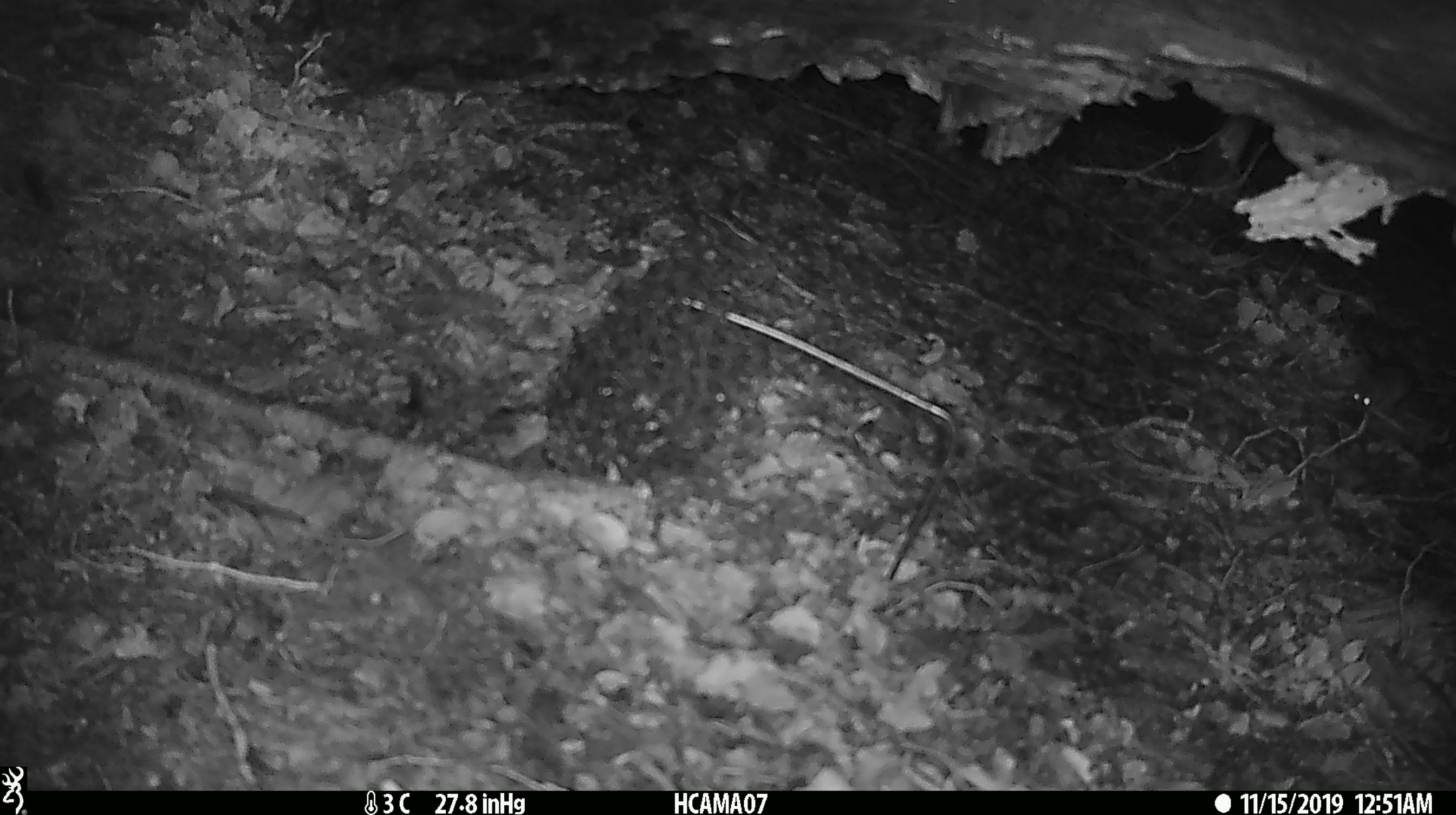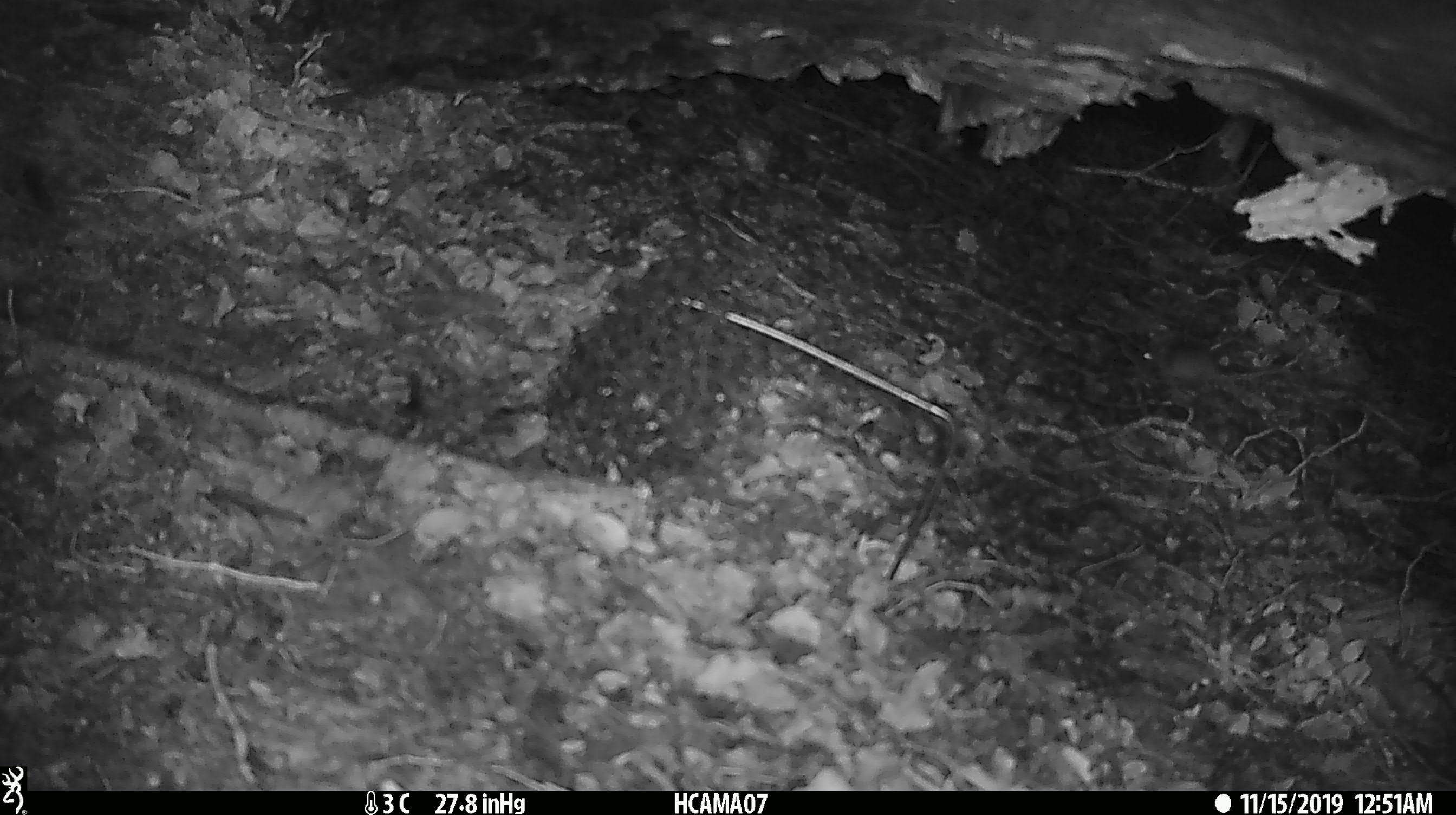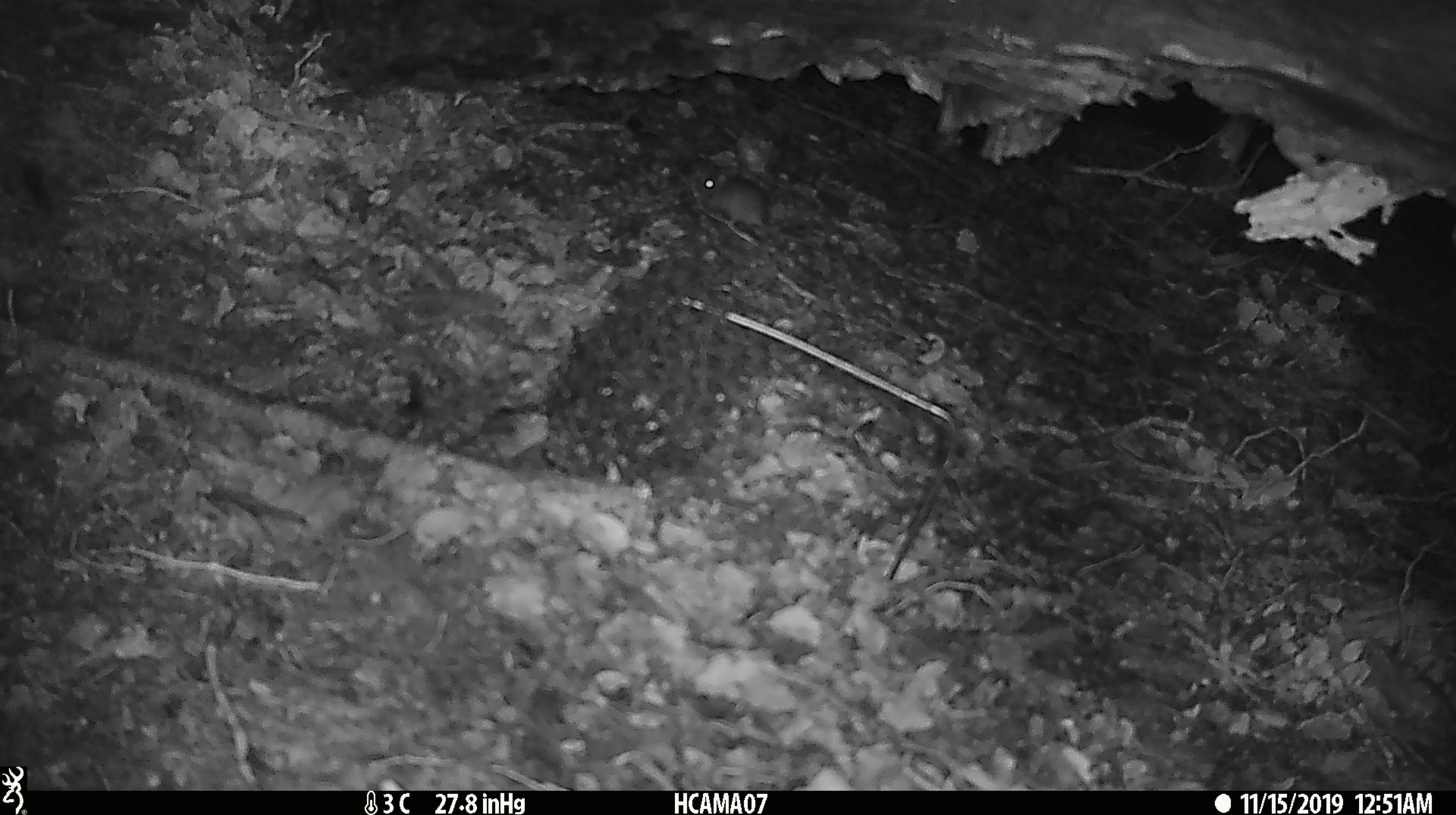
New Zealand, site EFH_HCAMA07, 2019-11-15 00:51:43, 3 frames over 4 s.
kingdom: Animalia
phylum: Chordata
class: Mammalia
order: Rodentia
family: Muridae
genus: Mus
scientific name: Mus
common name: mouse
Mouse (Mus).